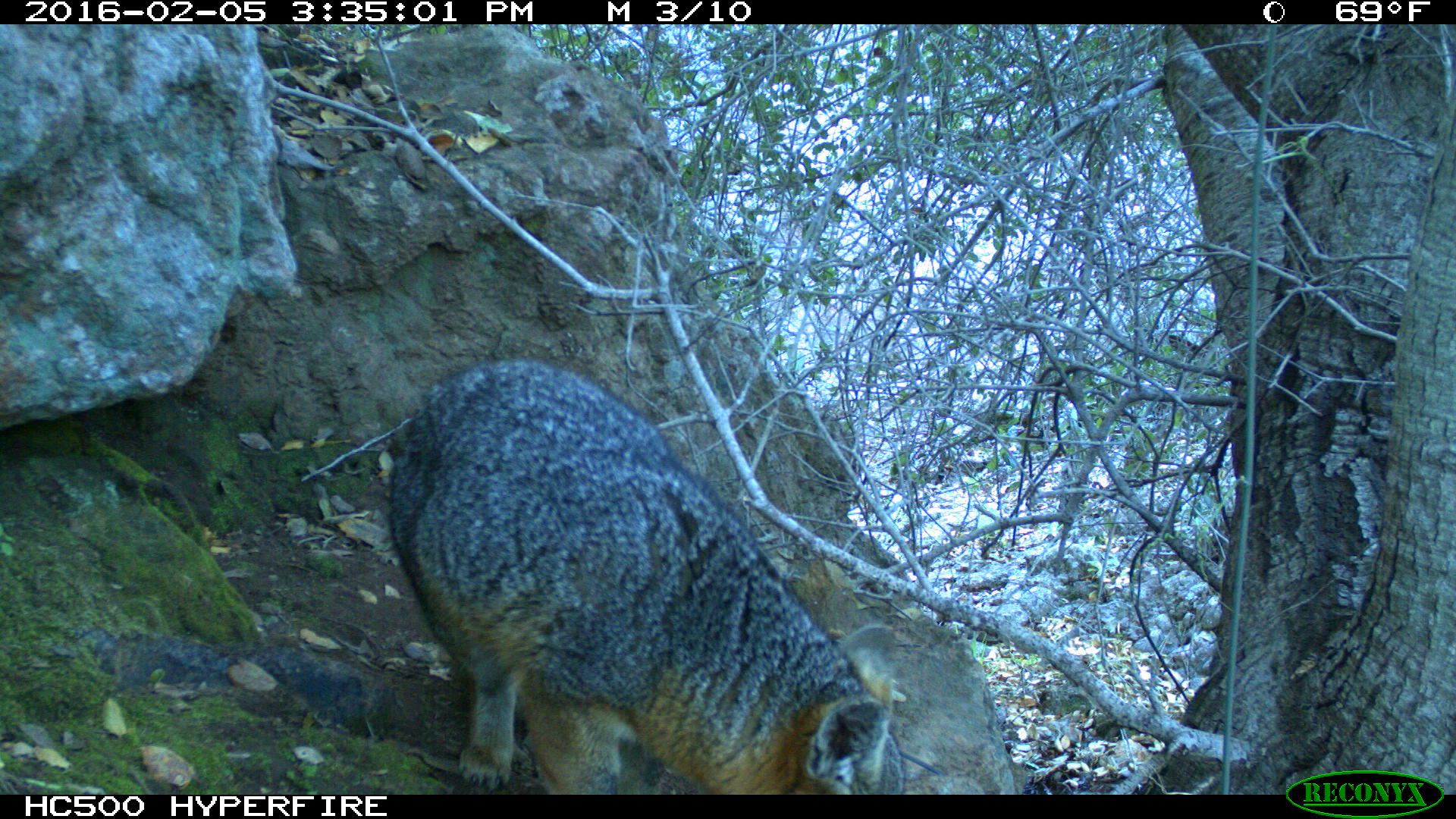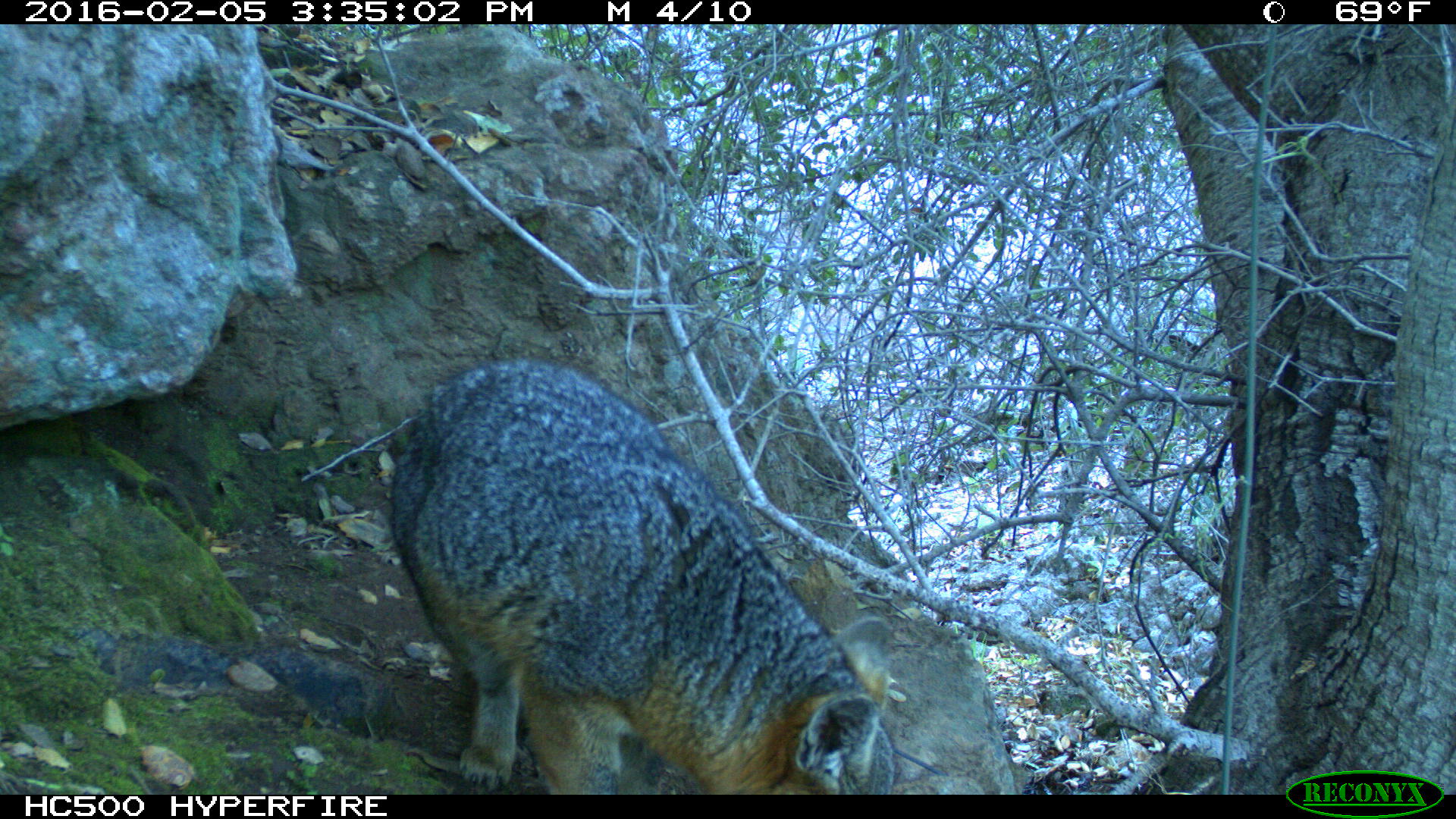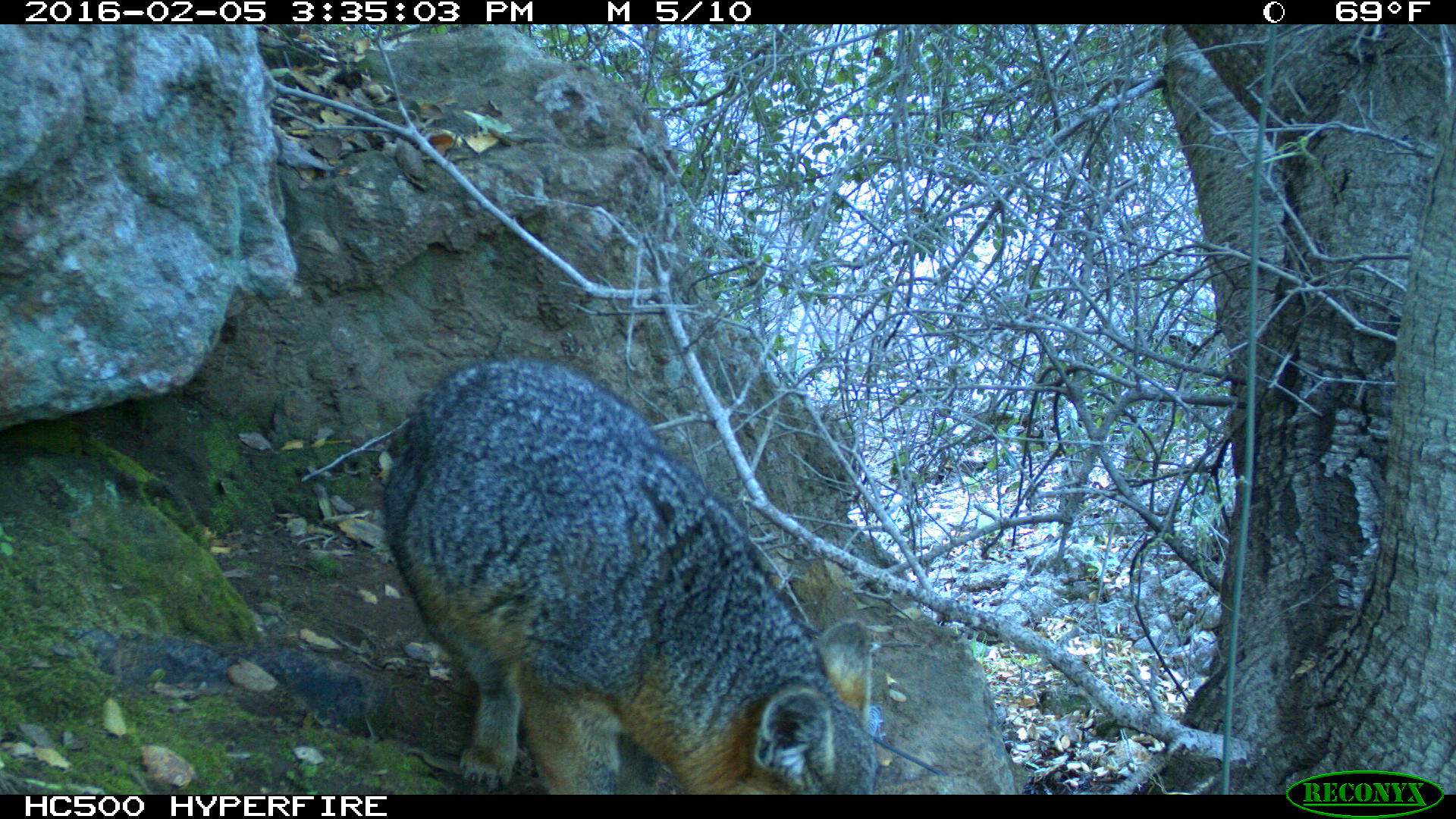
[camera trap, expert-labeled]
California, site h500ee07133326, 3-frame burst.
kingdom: Animalia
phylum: Chordata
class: Mammalia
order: Carnivora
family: Canidae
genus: Urocyon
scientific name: Urocyon littoralis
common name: island fox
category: fox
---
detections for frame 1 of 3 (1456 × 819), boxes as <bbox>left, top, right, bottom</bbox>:
fox: <bbox>390, 356, 904, 795</bbox>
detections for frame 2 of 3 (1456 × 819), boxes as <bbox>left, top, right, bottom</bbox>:
fox: <bbox>388, 357, 896, 794</bbox>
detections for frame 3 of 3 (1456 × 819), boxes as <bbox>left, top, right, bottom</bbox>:
fox: <bbox>382, 358, 880, 793</bbox>